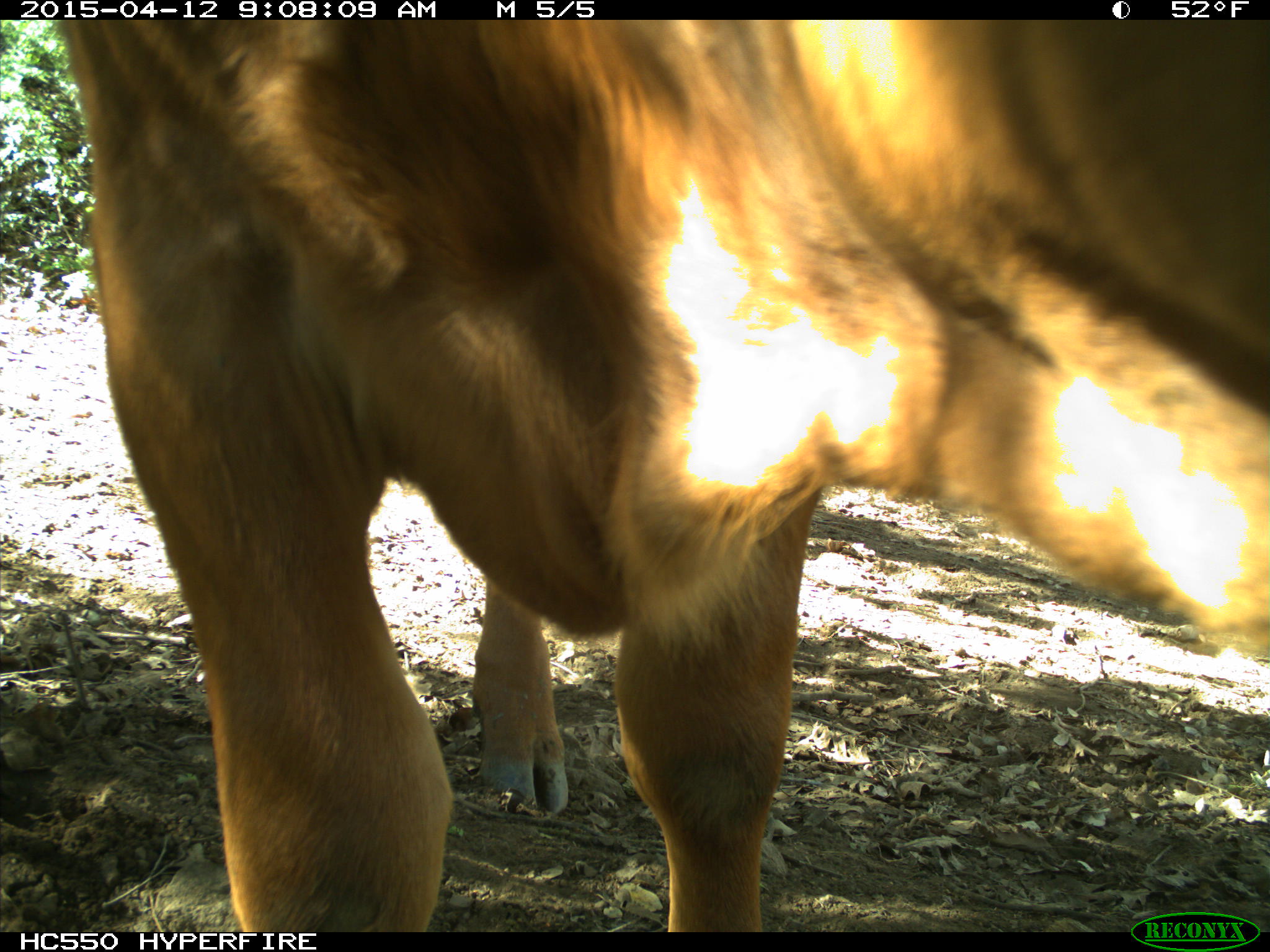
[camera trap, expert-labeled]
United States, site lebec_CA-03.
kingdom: Animalia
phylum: Chordata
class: Mammalia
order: Artiodactyla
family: Bovidae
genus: Bos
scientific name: Bos taurus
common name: domestic cow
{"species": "Bos taurus (domestic cow)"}